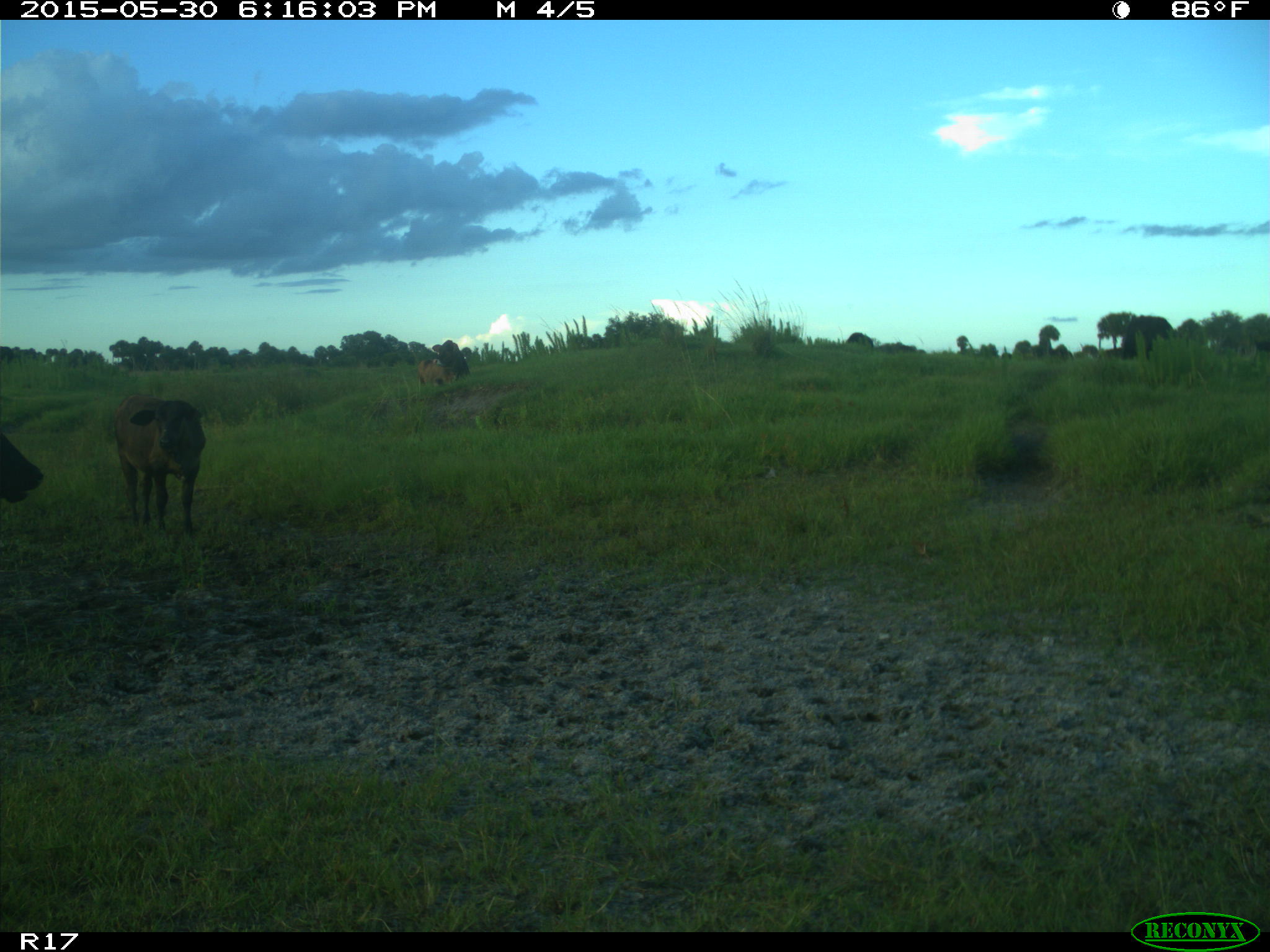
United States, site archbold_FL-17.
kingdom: Animalia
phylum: Chordata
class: Mammalia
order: Artiodactyla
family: Bovidae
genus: Bos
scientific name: Bos taurus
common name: domestic cow